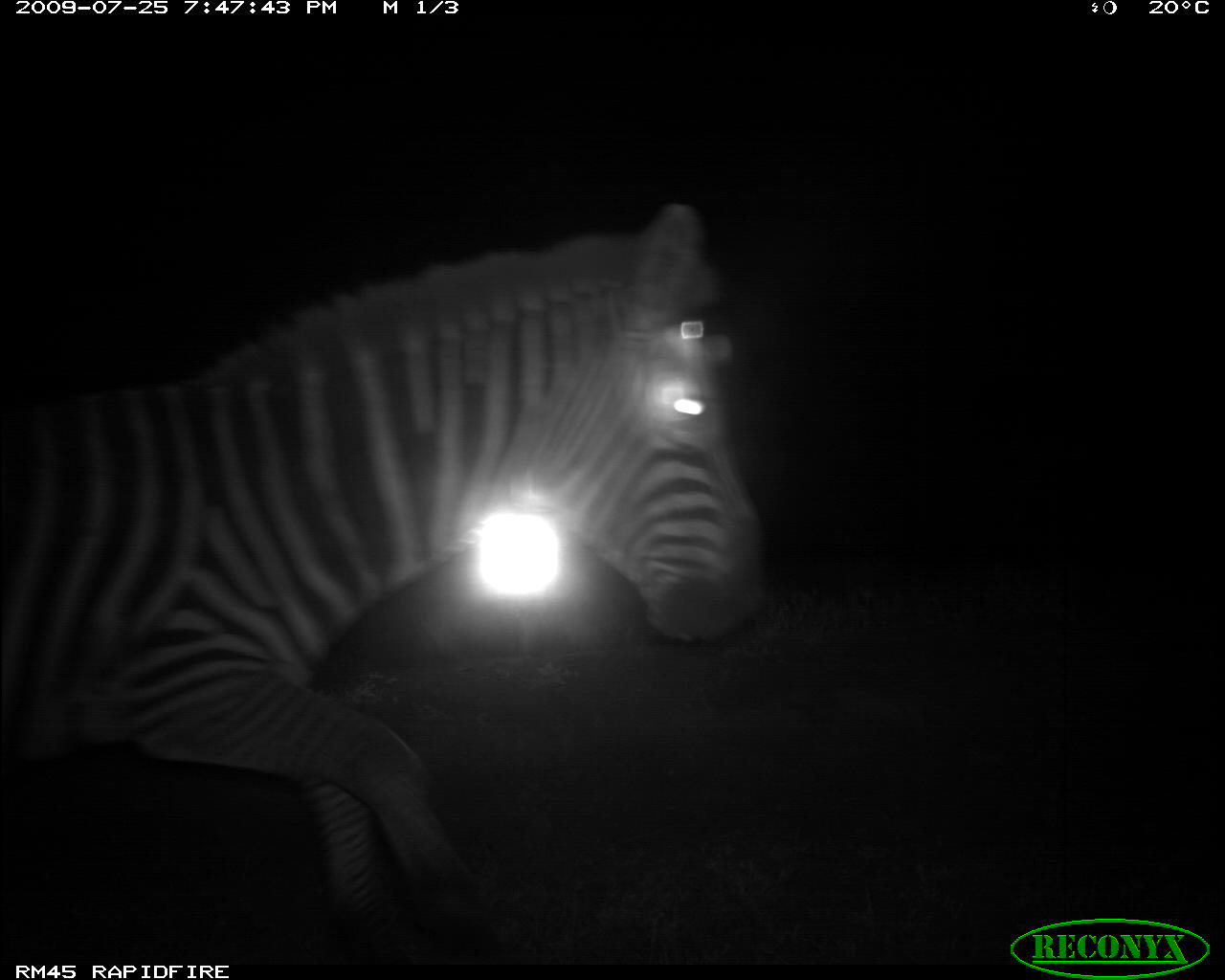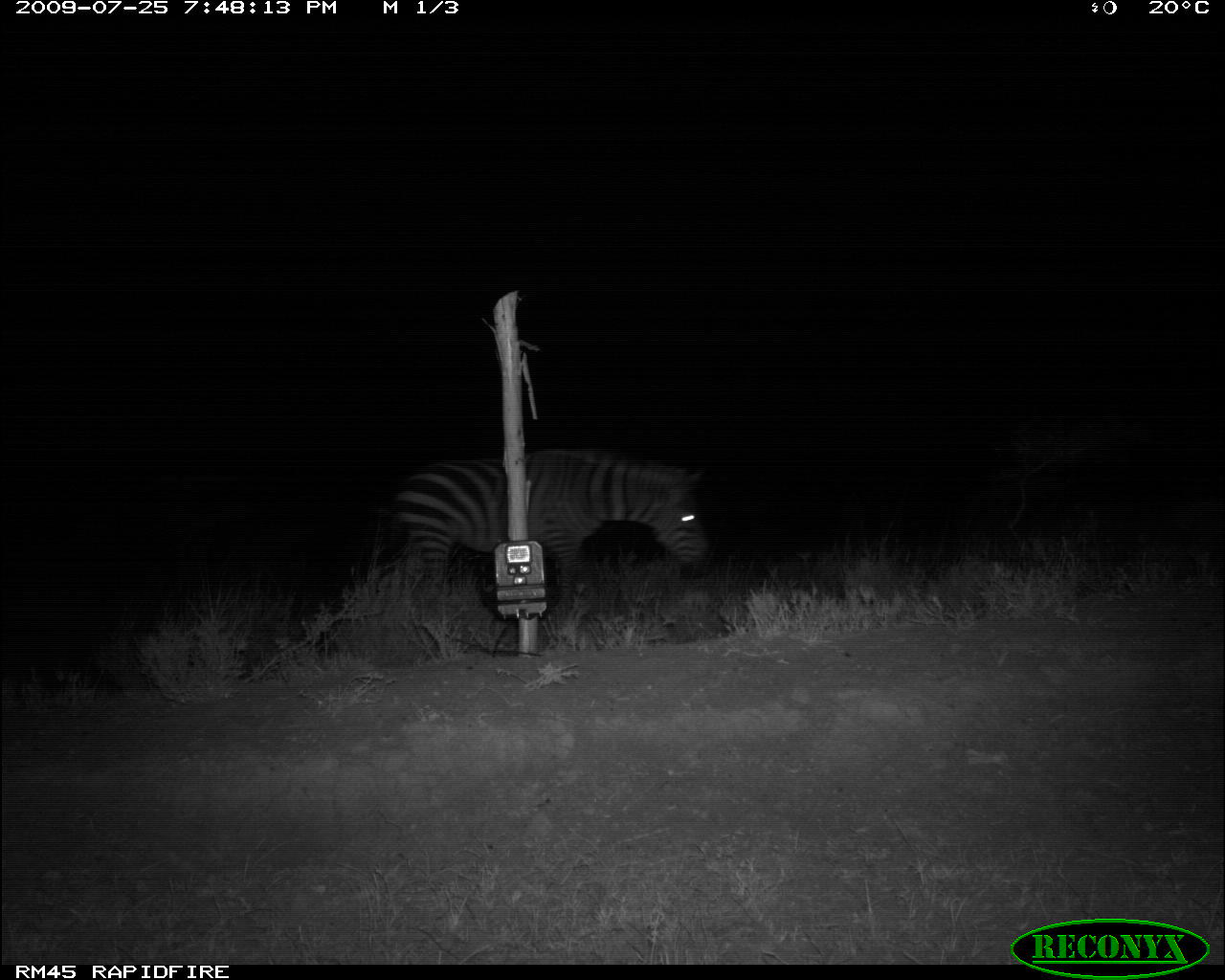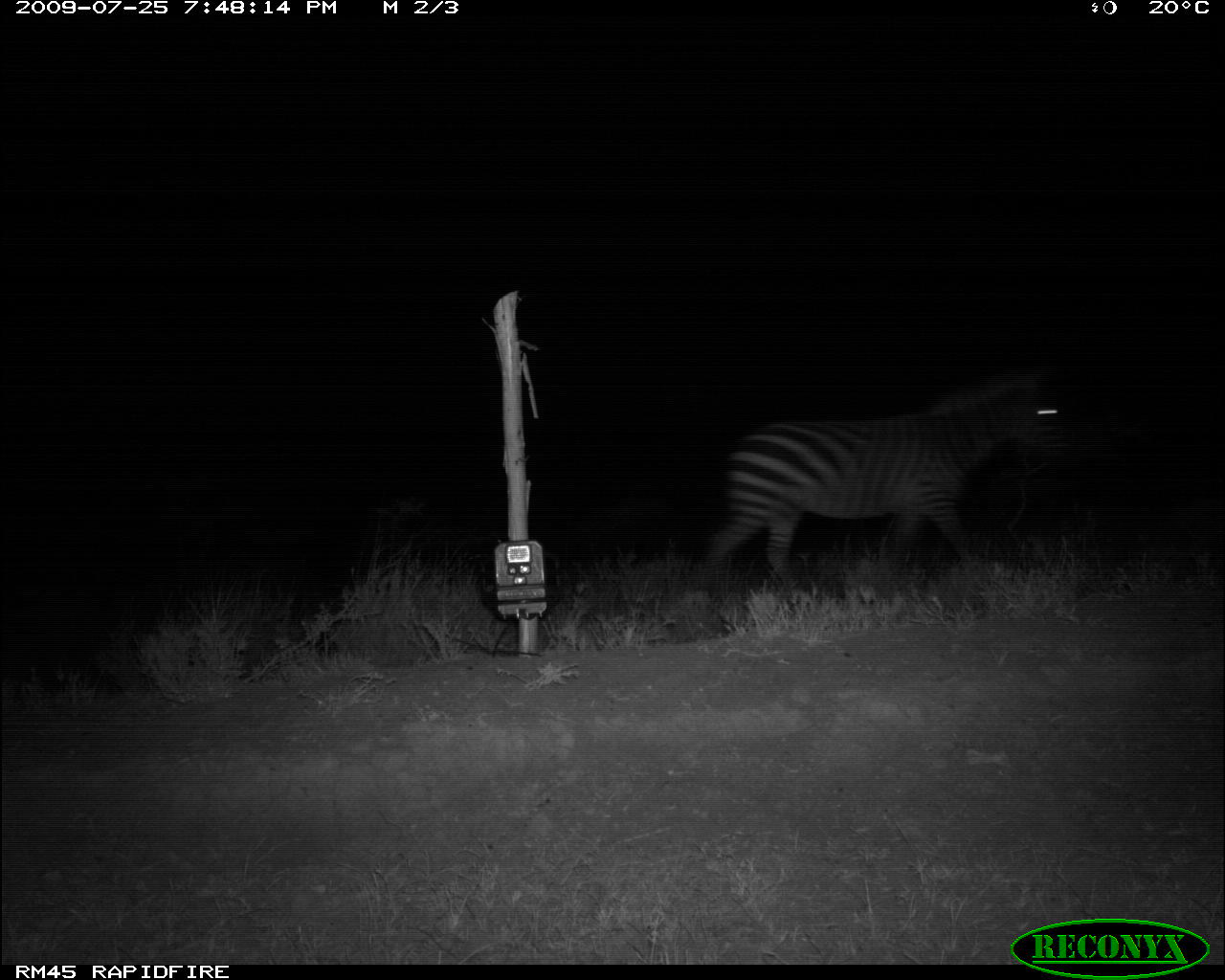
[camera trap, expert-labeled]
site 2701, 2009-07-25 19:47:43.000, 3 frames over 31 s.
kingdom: Animalia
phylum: Chordata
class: Mammalia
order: Perissodactyla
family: Equidae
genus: Equus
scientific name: Equus quagga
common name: plains zebra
Equus quagga (plains zebra), count 1.